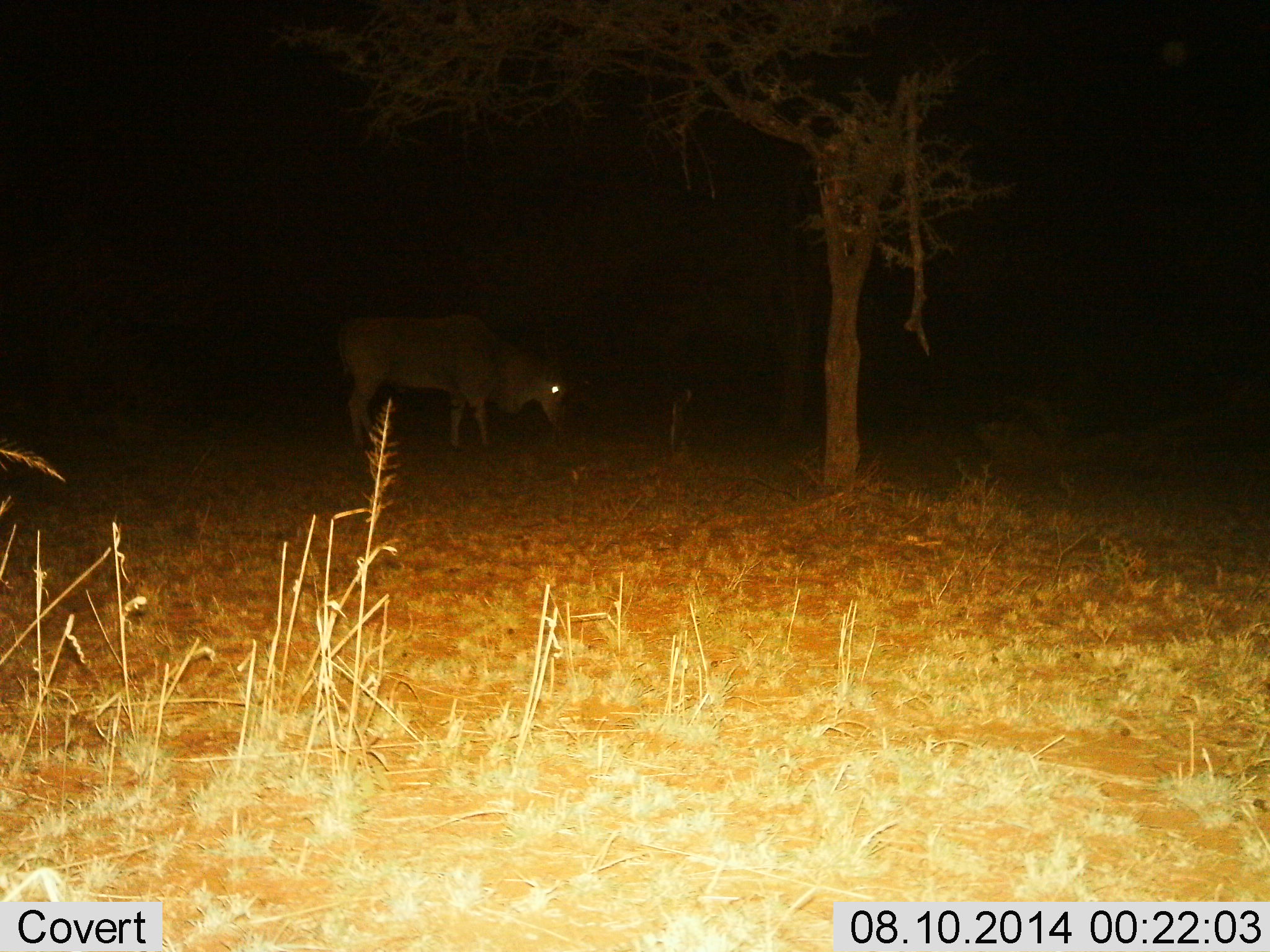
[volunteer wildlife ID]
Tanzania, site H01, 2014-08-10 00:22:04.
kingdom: Animalia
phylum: Chordata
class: Mammalia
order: Artiodactyla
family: Bovidae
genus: Tragelaphus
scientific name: Tragelaphus oryx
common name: eland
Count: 1.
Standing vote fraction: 40%.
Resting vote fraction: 0%.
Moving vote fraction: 0%.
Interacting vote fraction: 0%.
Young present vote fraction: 0%.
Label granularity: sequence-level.